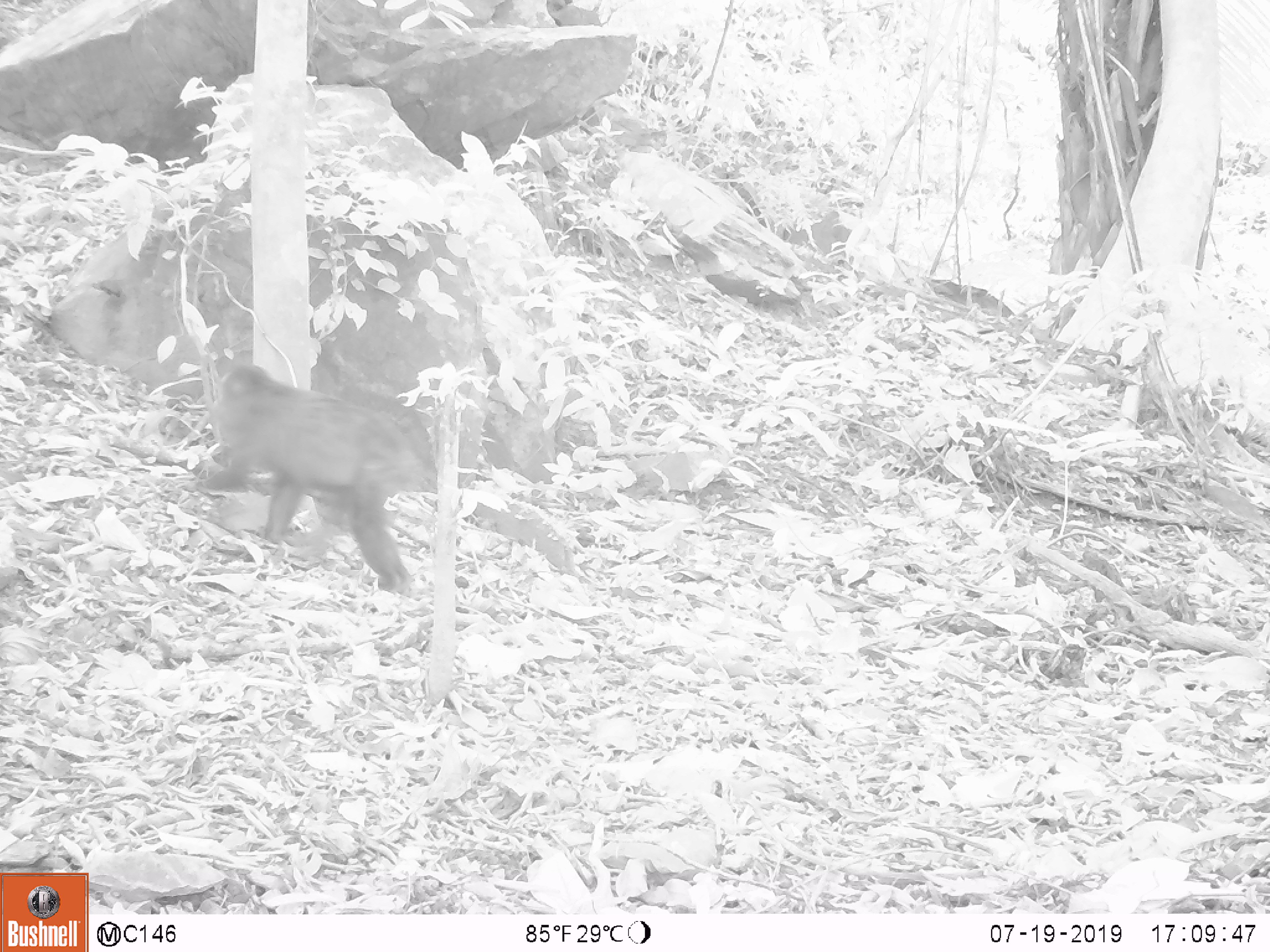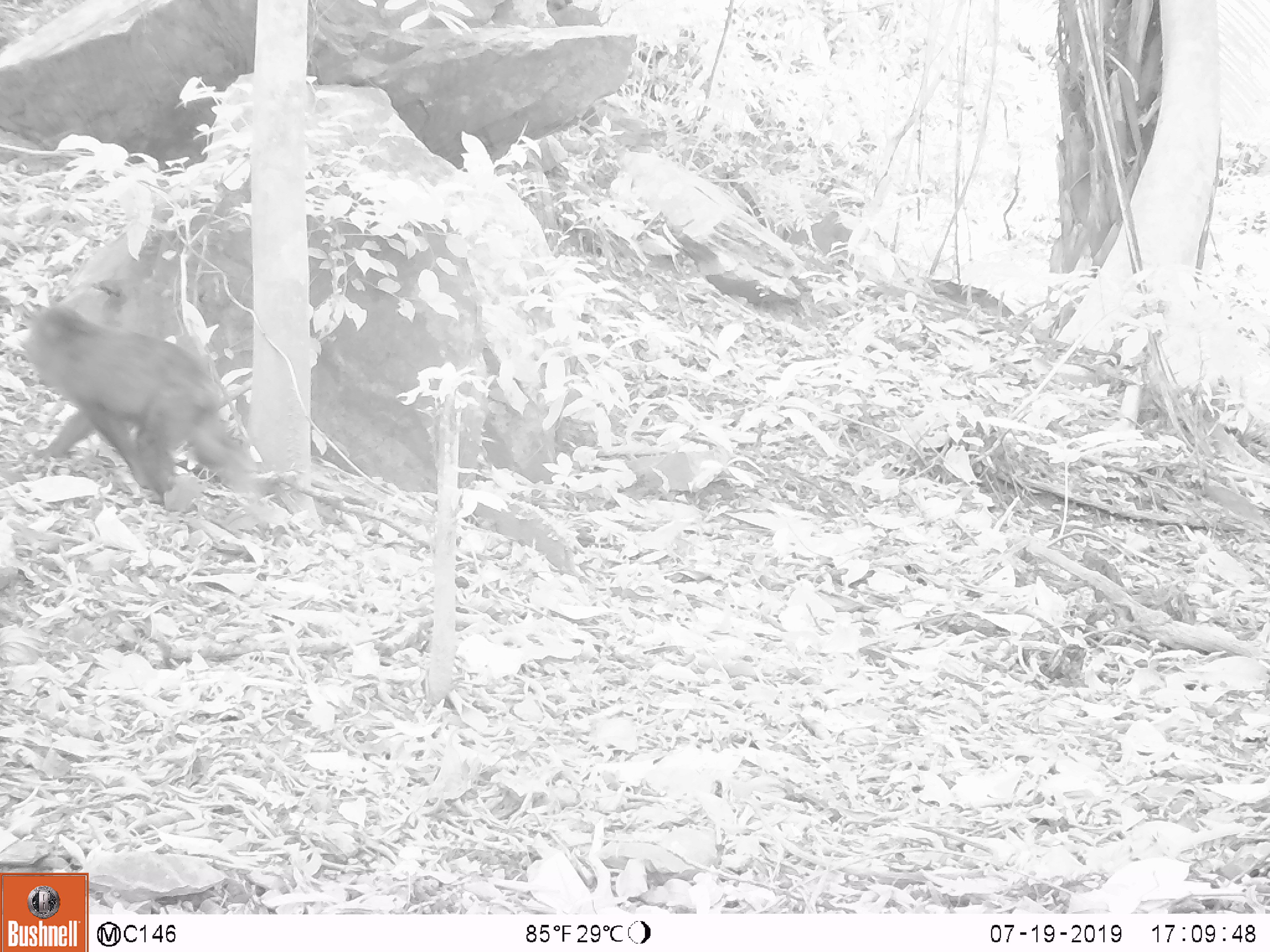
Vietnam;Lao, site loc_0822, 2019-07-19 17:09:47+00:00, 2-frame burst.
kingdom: Animalia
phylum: Chordata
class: Mammalia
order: Primates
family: Cercopithecidae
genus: Macaca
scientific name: Macaca arctoides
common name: stump-tailed macaque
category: stump tailed macaque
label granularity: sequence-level